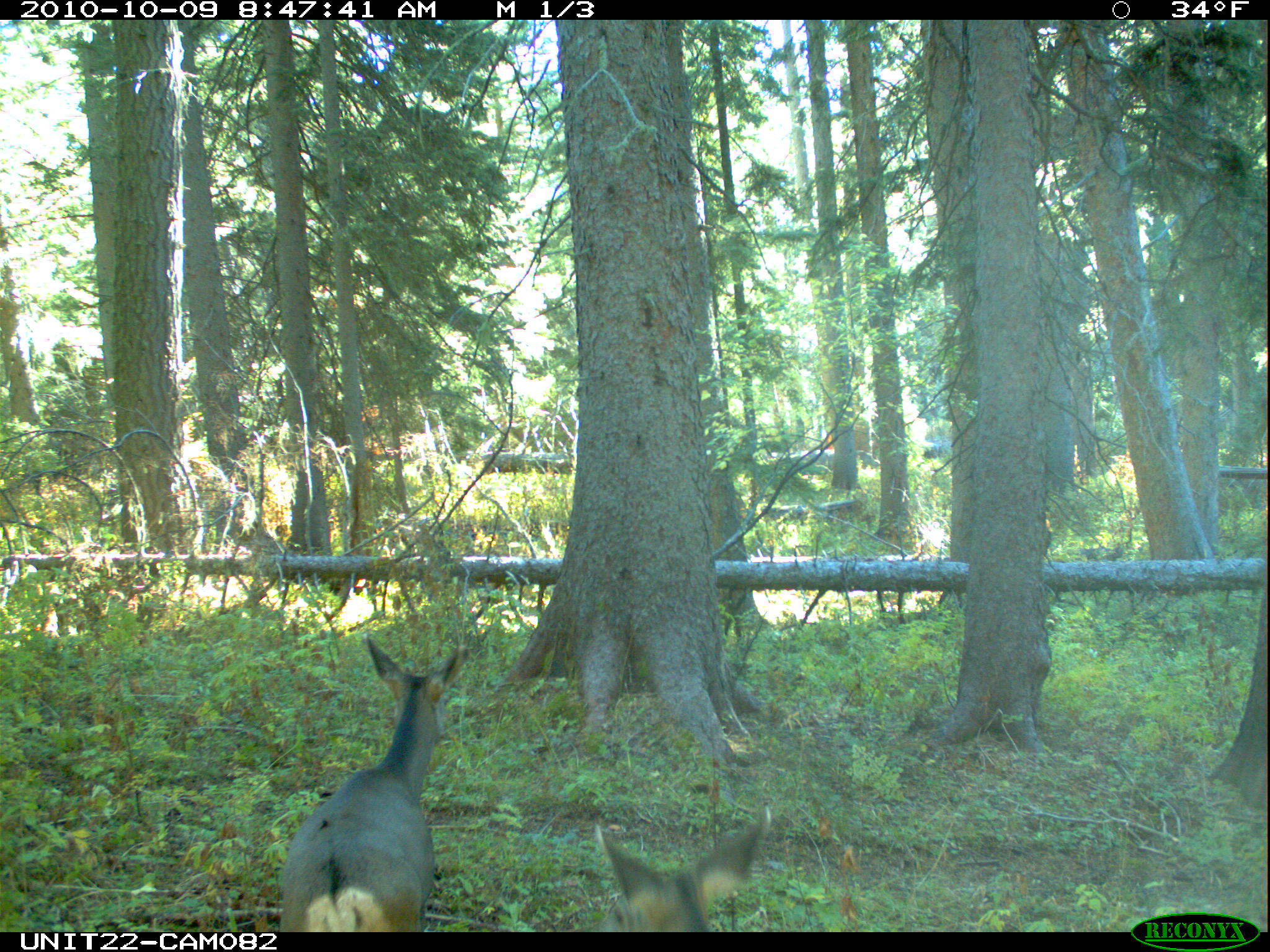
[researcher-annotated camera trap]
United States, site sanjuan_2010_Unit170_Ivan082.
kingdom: Animalia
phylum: Chordata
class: Mammalia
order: Artiodactyla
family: Cervidae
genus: Odocoileus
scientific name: Odocoileus hemionus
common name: mule deer